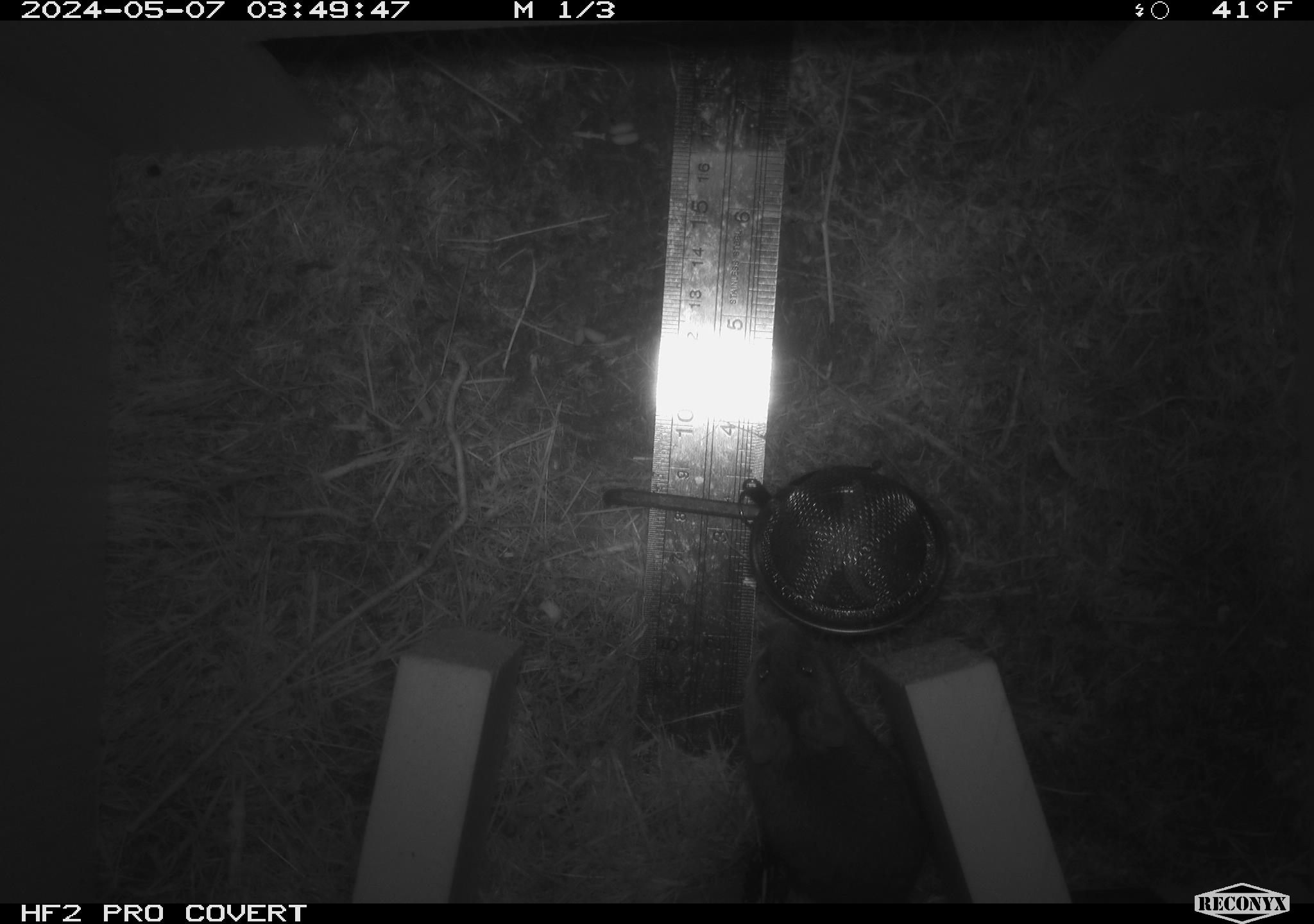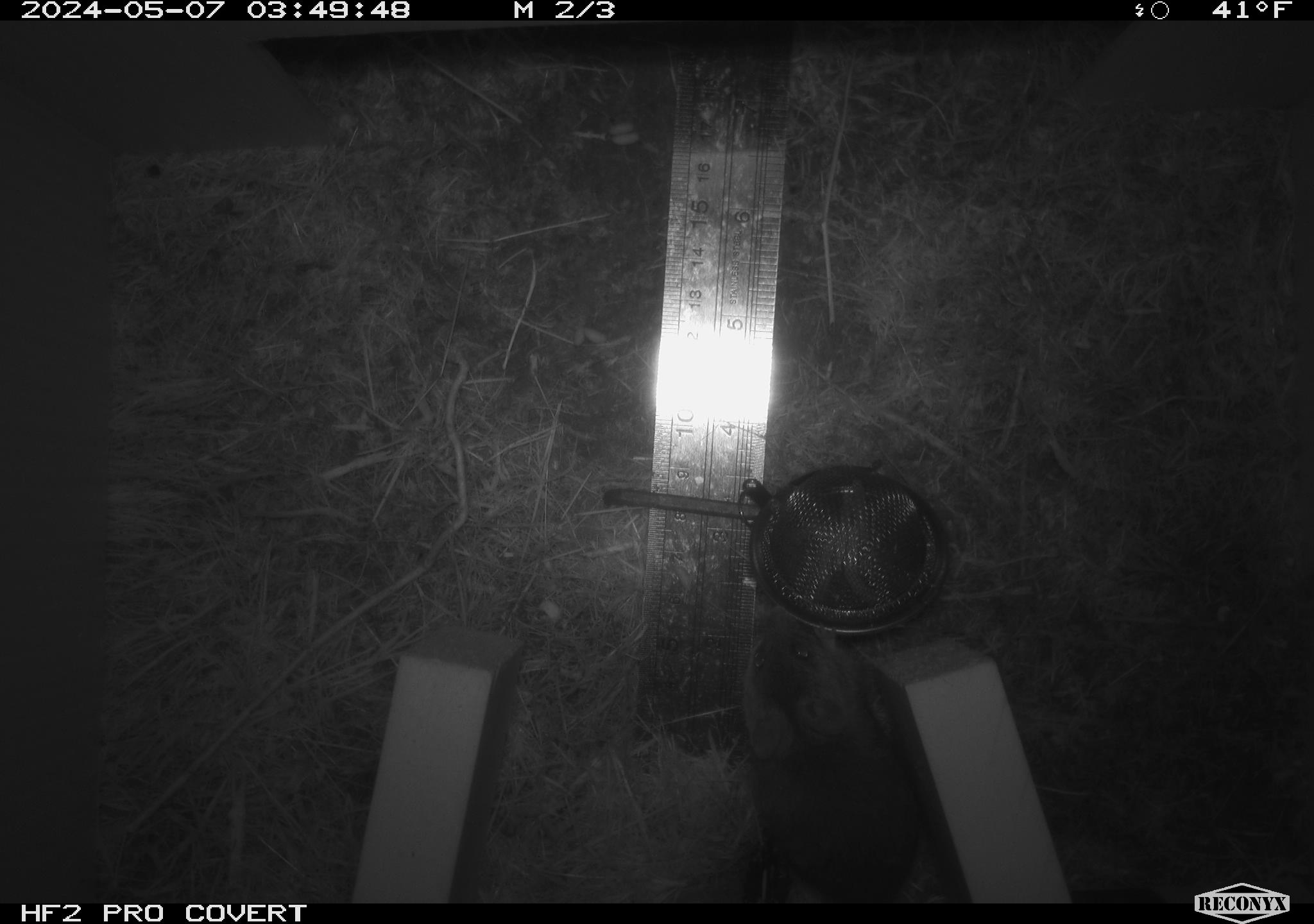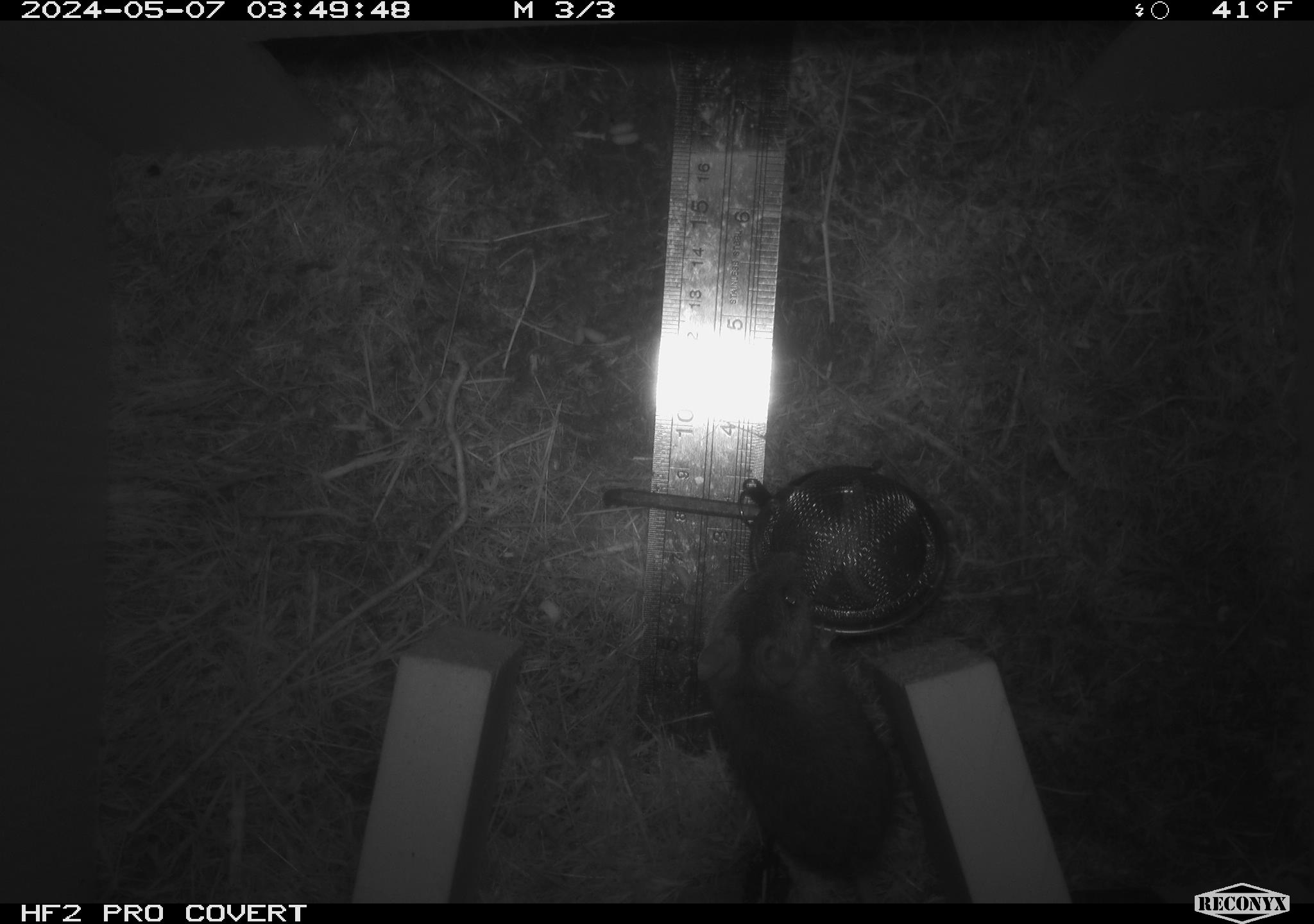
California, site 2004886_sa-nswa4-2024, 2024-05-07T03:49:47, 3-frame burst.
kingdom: Animalia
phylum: Chordata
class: Mammalia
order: Rodentia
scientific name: Rodentia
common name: mouse species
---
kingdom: Animalia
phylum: Arthropoda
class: Malacostraca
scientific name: Malacostraca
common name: amphipods, crabs, isopods, krill, lobsters and shrimps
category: malacostracan